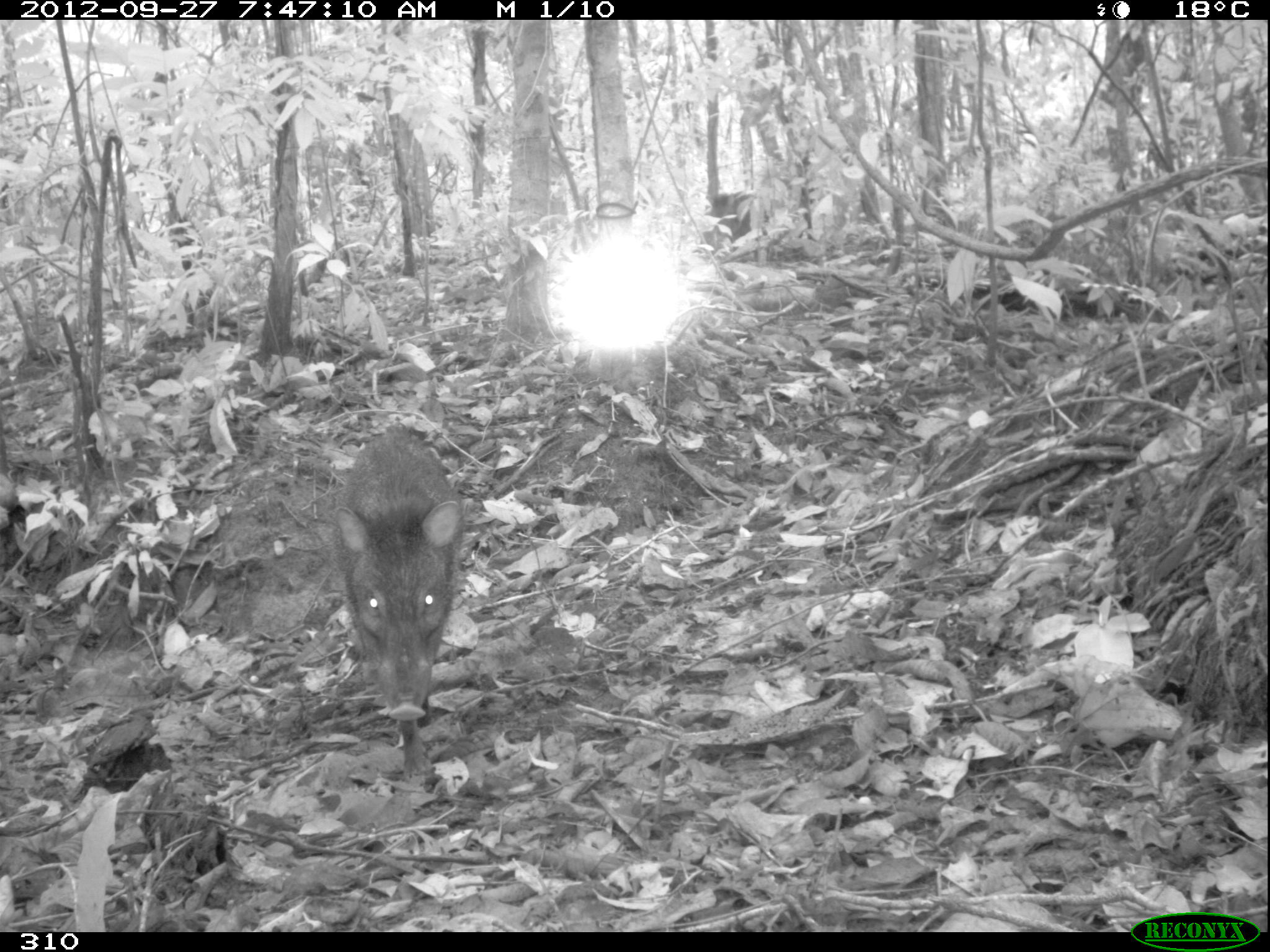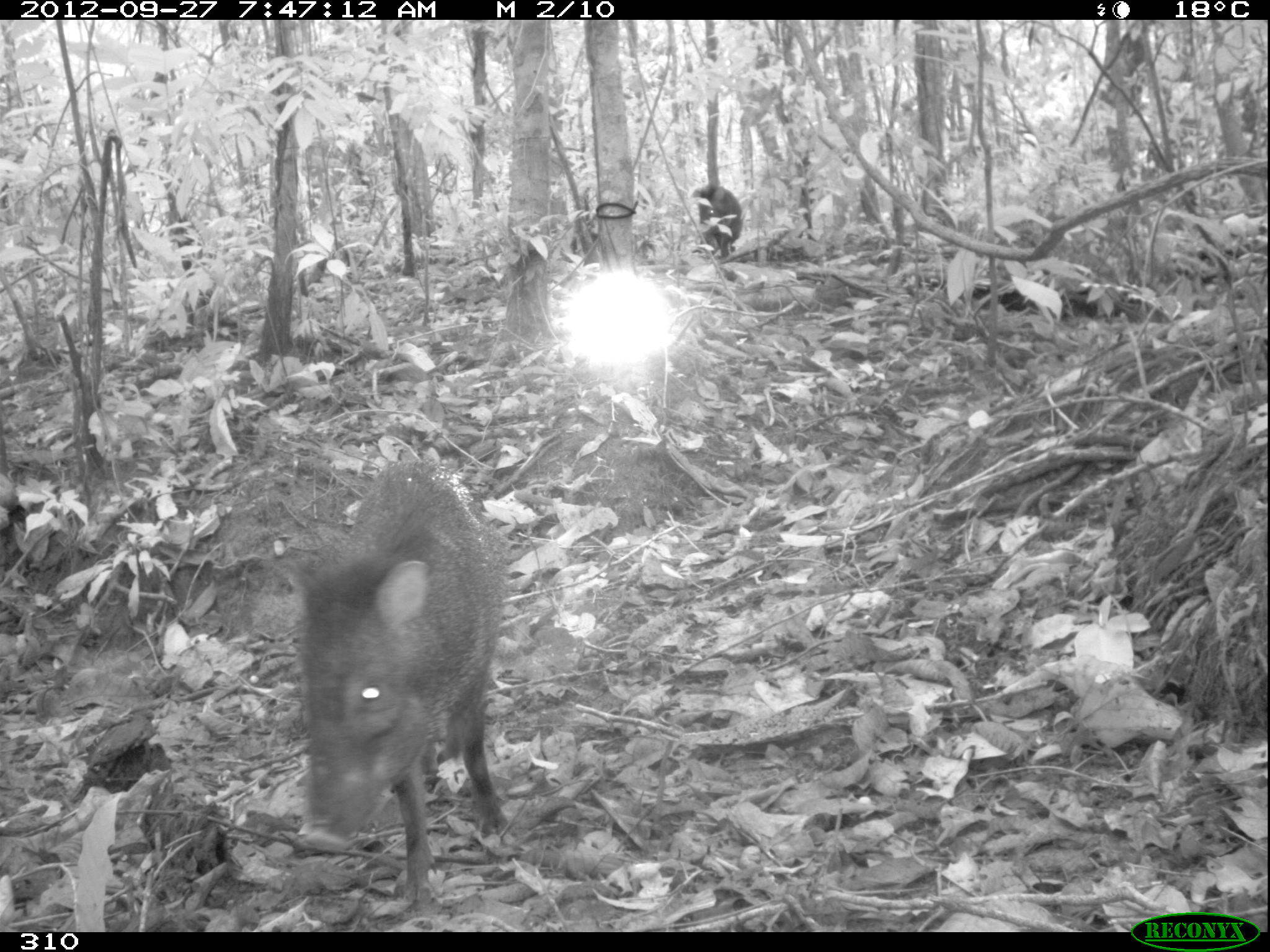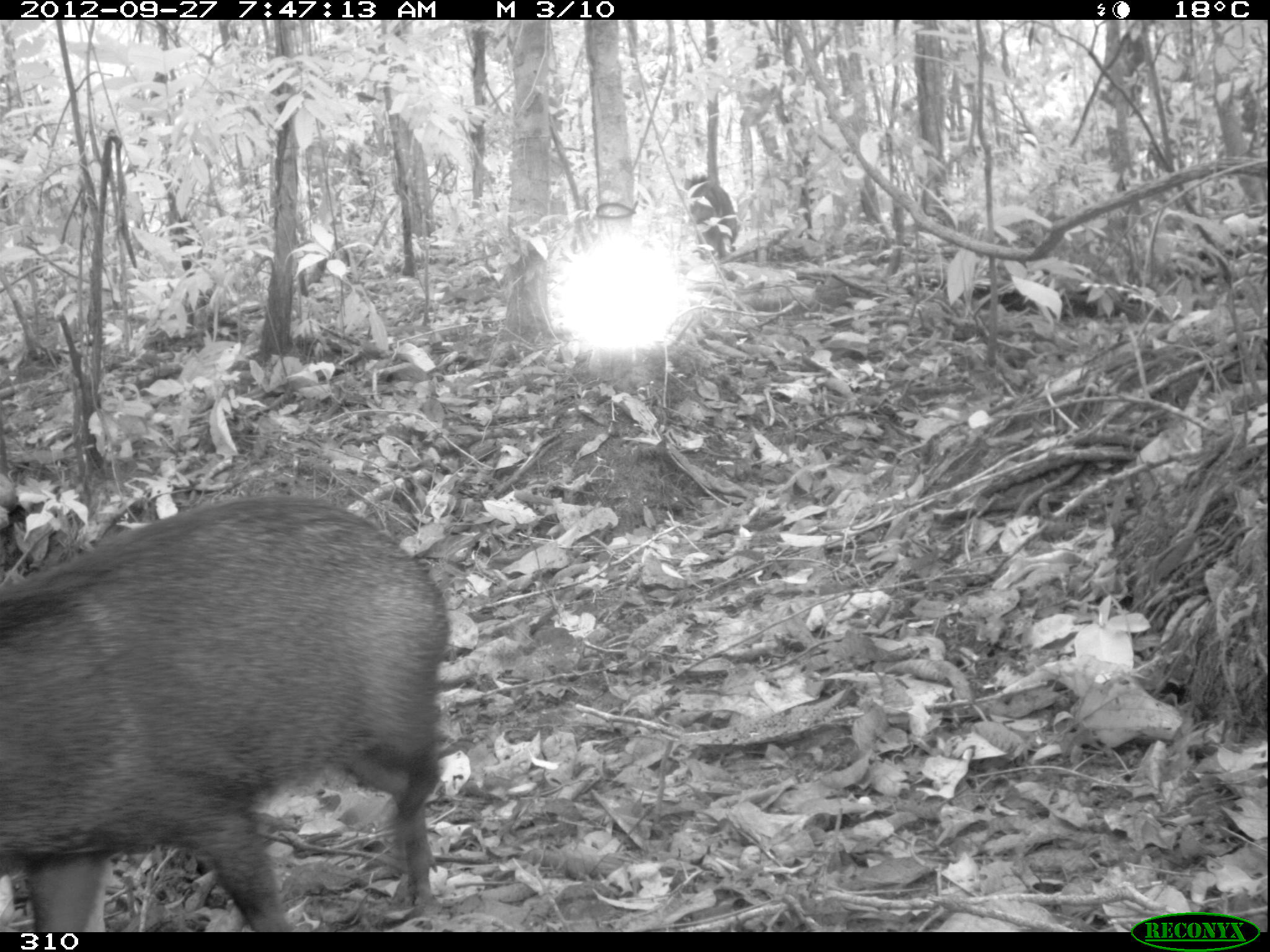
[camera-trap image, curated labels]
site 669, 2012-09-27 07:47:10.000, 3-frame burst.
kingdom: Animalia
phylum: Chordata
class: Mammalia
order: Artiodactyla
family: Tayassuidae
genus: Pecari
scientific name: Pecari tajacu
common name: collared peccary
Pecari tajacu (collared peccary).